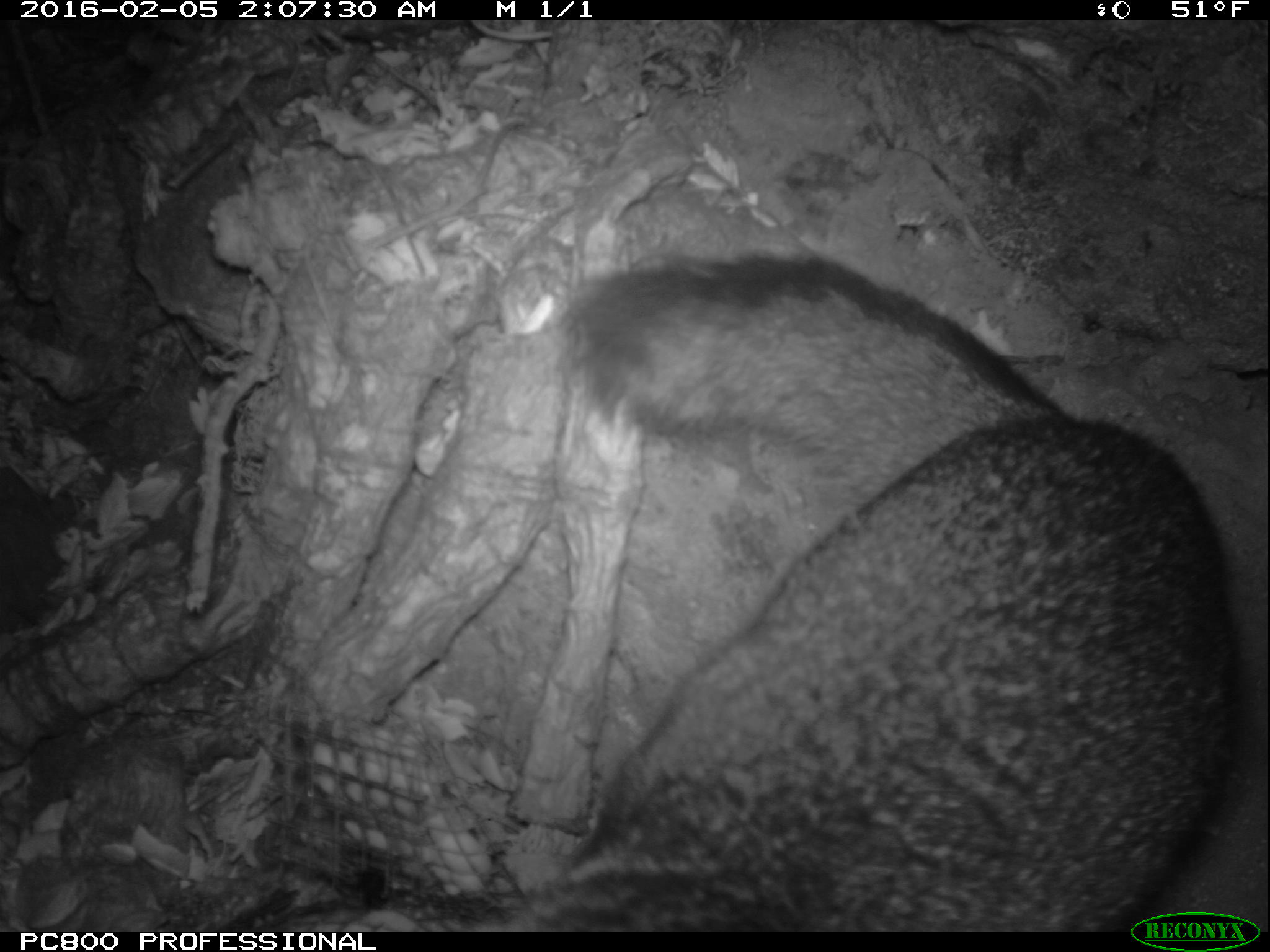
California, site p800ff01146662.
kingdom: Animalia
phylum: Chordata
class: Mammalia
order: Carnivora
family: Canidae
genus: Urocyon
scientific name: Urocyon littoralis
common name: island fox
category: fox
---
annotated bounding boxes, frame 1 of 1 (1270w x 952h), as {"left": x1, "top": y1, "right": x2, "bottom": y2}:
fox: {"left": 506, "top": 252, "right": 1229, "bottom": 931}